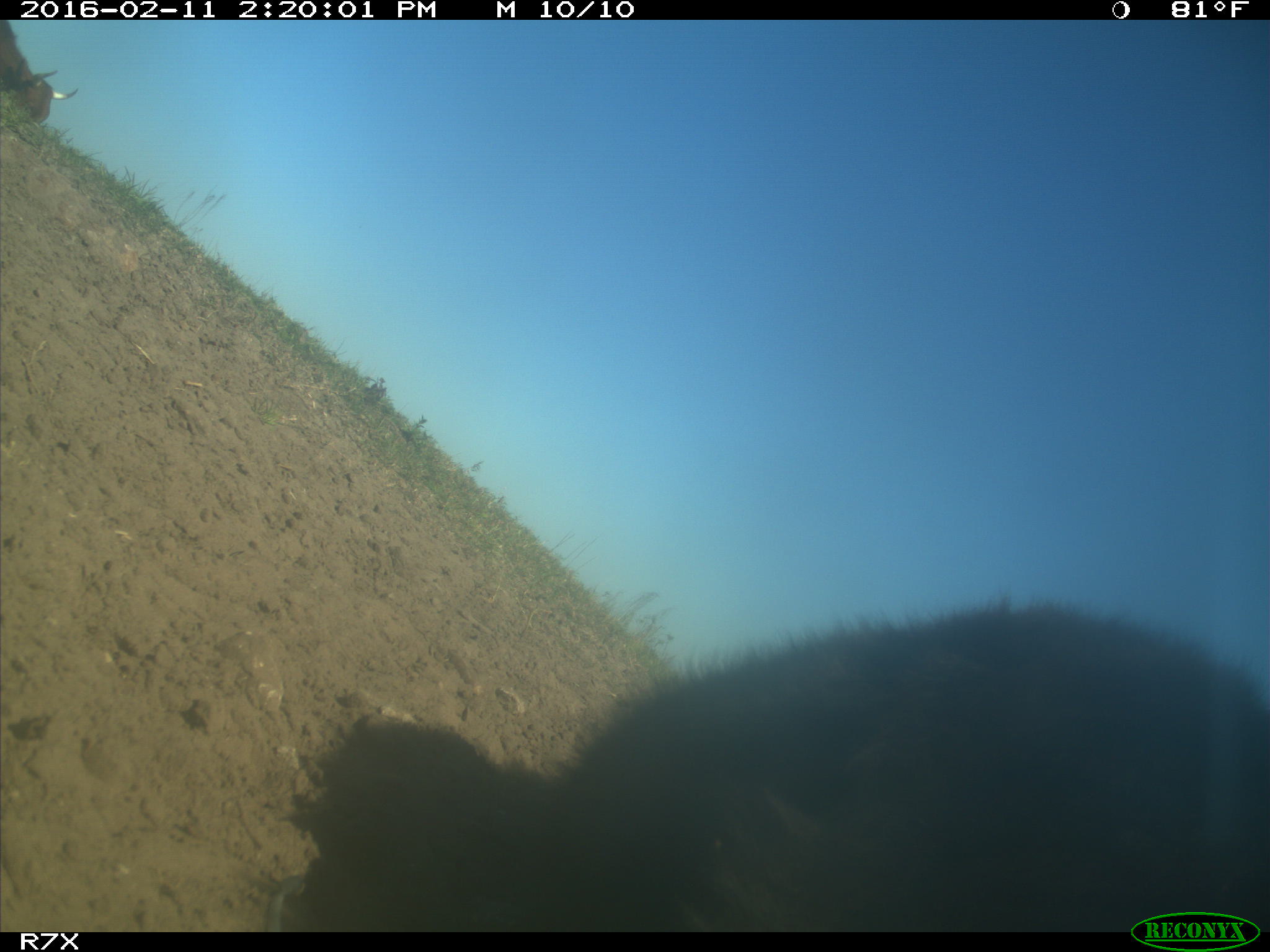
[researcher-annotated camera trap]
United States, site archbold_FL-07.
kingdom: Animalia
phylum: Chordata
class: Mammalia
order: Artiodactyla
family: Bovidae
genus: Bos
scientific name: Bos taurus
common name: domestic cow